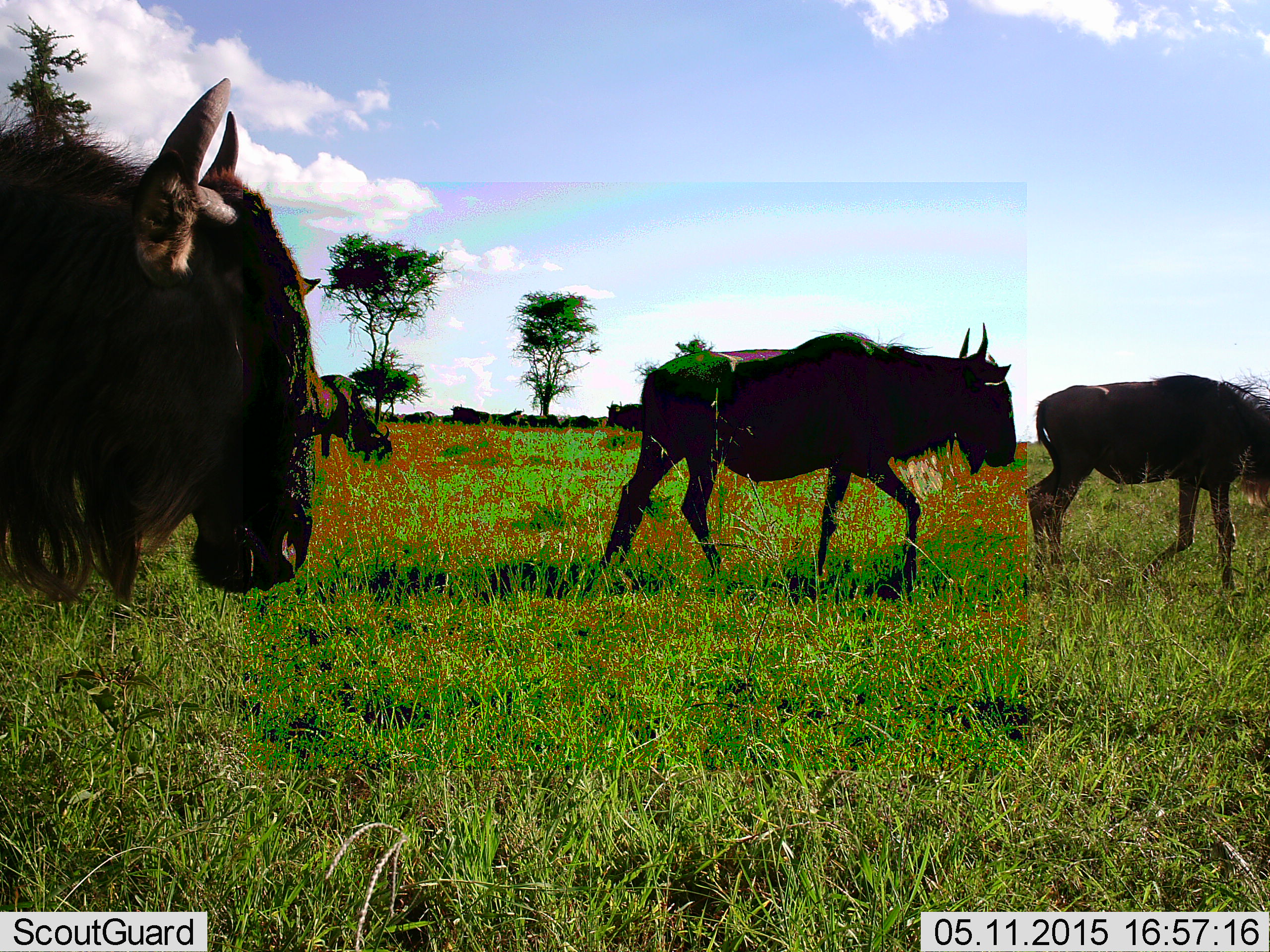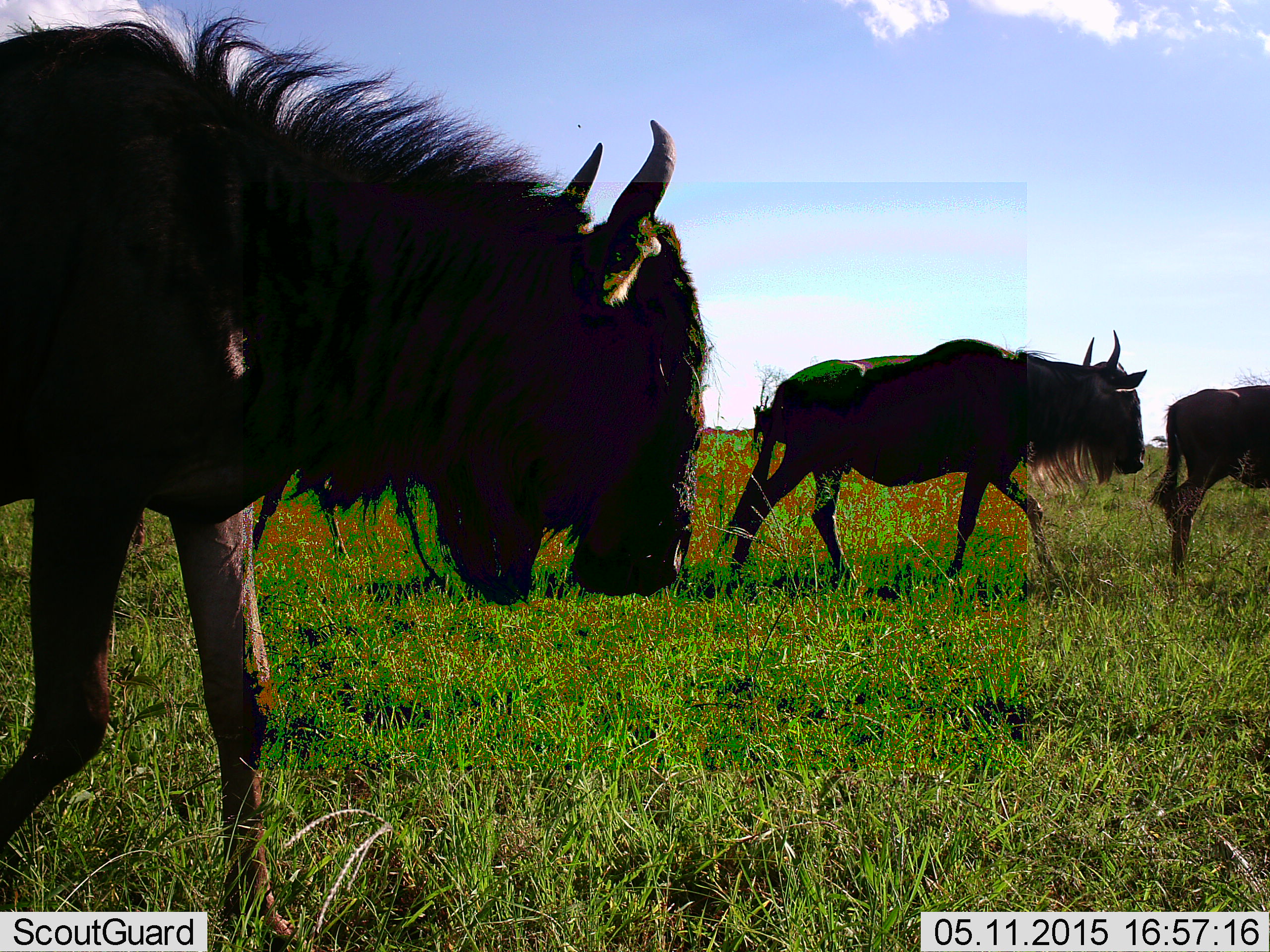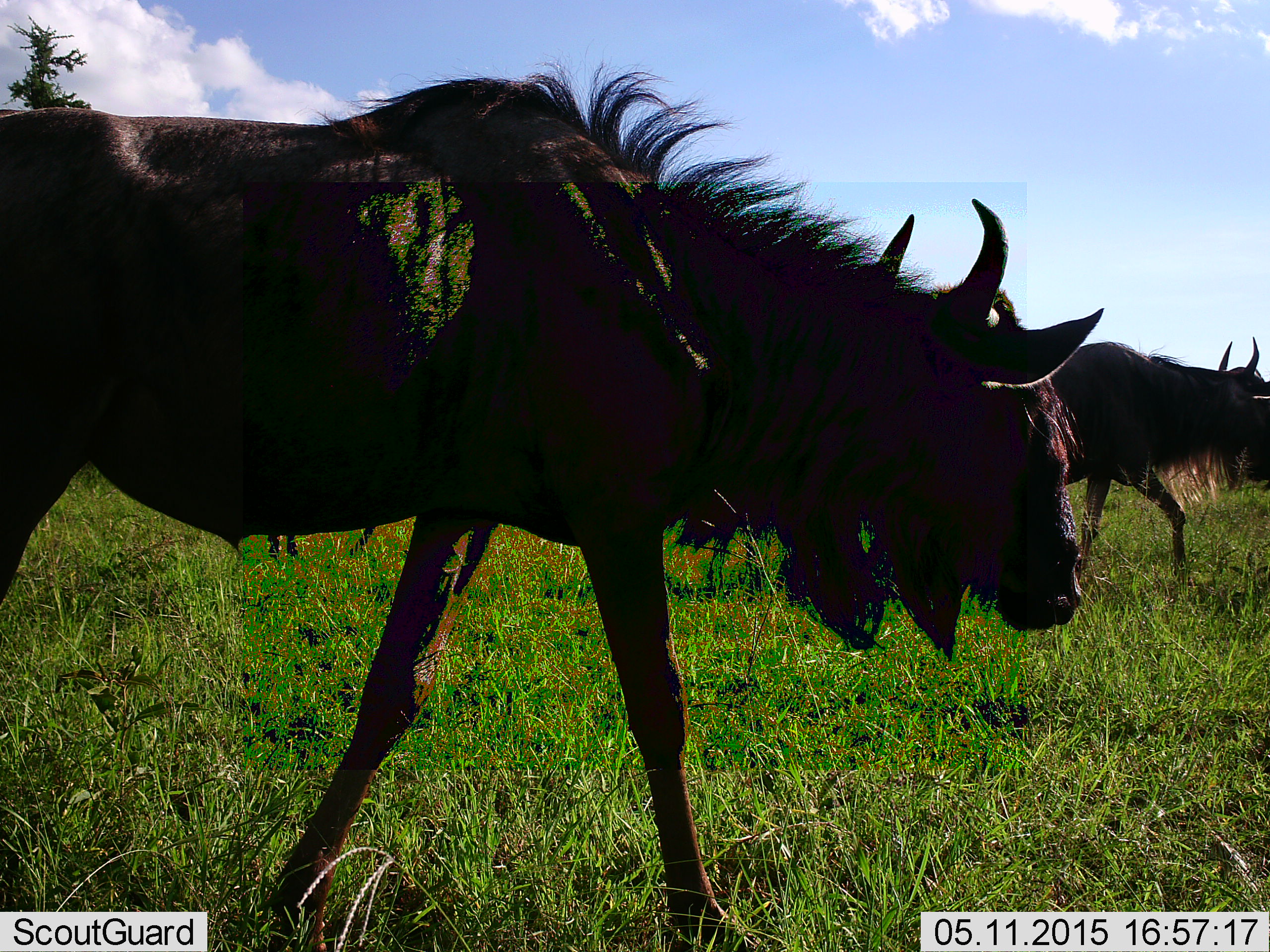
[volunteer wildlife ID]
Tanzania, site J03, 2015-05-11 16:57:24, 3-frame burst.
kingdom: Animalia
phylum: Chordata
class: Mammalia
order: Artiodactyla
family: Bovidae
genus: Connochaetes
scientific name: Connochaetes taurinus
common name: blue wildebeest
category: wildebeest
Wildebeest (blue wildebeest) (Connochaetes taurinus), count 3. Behavior (volunteer vote fractions): standing 10%, resting 0%, moving 100%, interacting 0%. Young present (vote fraction): 0%. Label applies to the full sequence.